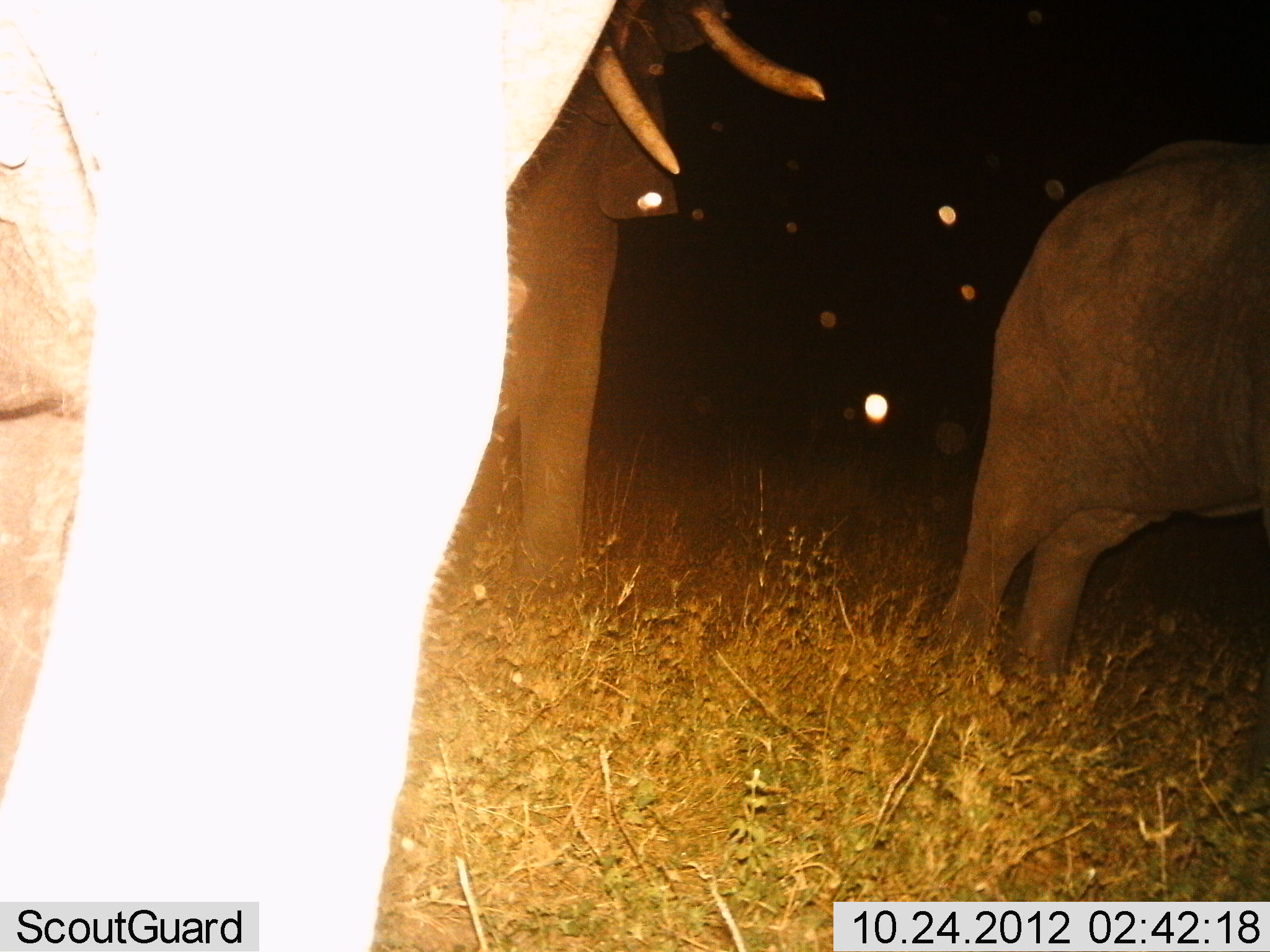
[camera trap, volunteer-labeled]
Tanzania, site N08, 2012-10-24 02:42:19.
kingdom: Animalia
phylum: Chordata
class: Mammalia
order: Proboscidea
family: Elephantidae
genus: Loxodonta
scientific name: Loxodonta africana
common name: african bush elephant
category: elephant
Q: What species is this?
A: Elephant (african bush elephant) (Loxodonta africana).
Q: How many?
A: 3.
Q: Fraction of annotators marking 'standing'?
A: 100%.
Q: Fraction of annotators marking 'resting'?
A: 0%.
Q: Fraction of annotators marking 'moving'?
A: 0%.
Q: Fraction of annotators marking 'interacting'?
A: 0%.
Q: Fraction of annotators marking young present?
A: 20%.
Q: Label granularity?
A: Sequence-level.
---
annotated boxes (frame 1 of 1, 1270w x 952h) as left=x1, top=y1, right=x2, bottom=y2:
animal: left=1, top=0, right=619, bottom=950; left=435, top=0, right=827, bottom=607; left=931, top=136, right=1270, bottom=696